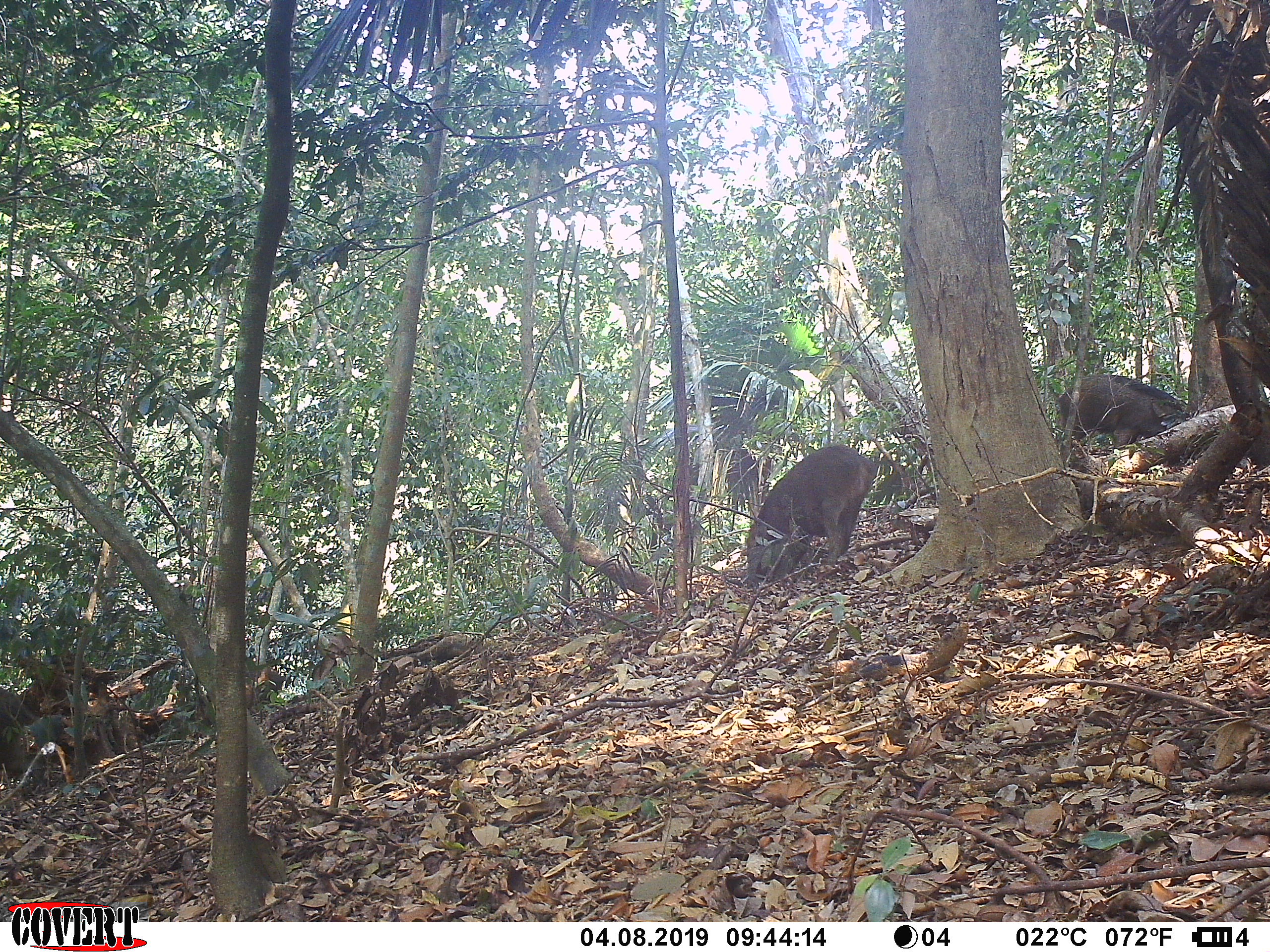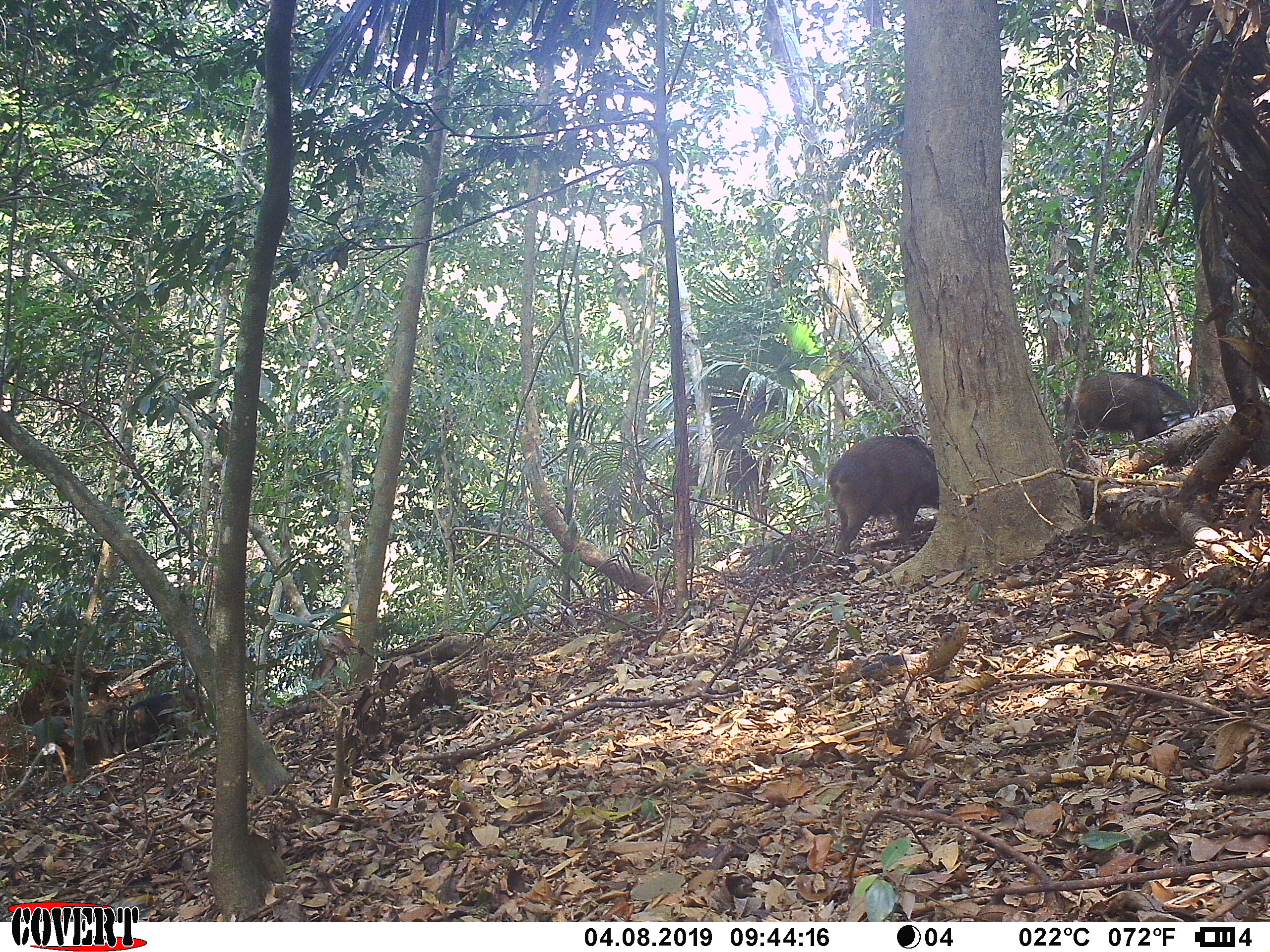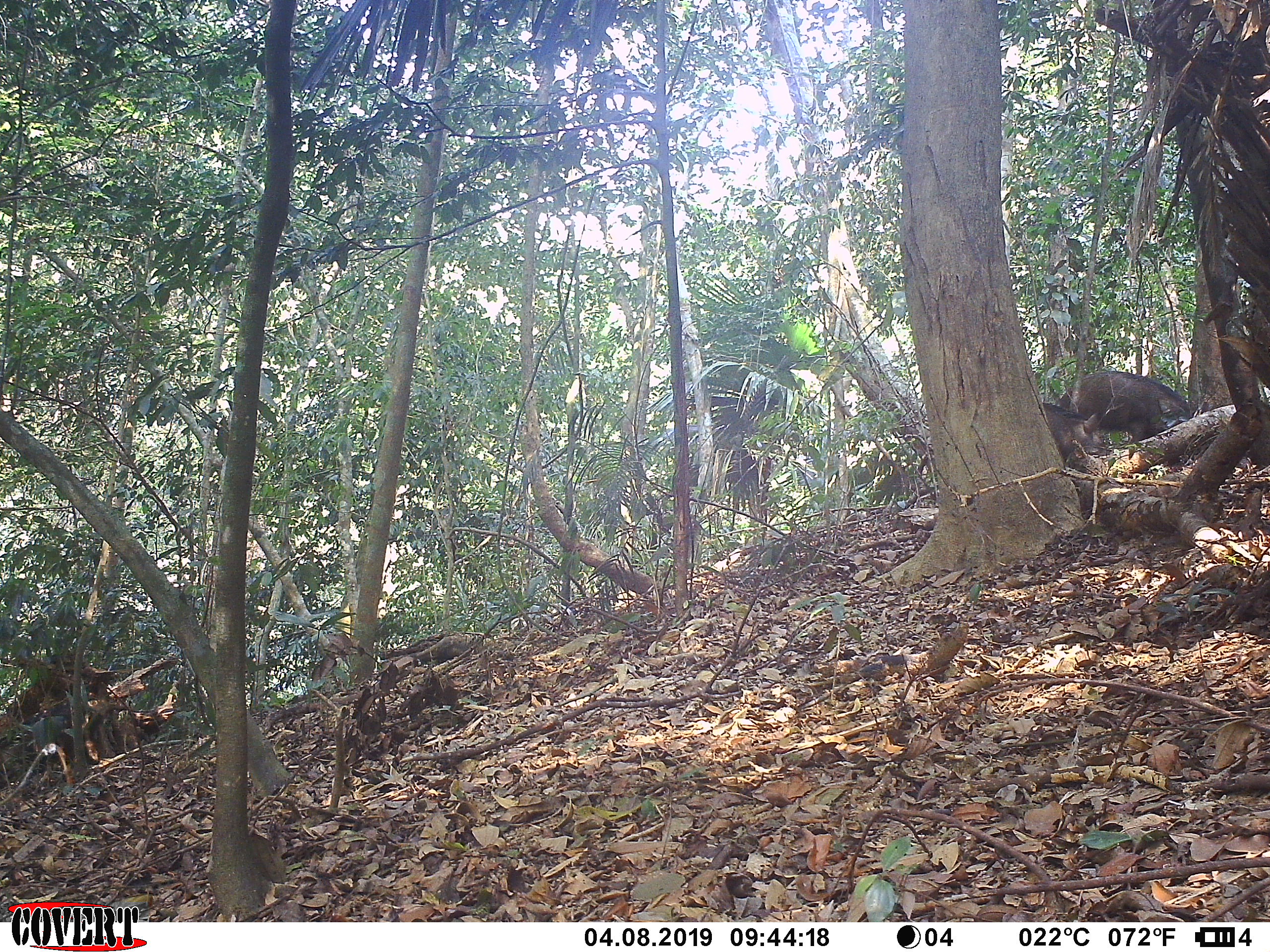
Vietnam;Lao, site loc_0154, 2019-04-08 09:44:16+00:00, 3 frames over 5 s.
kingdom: Animalia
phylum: Chordata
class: Mammalia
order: Artiodactyla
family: Suidae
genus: Sus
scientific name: Sus scrofa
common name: eurasian wild pig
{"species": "eurasian wild pig (Sus scrofa)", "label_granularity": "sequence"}